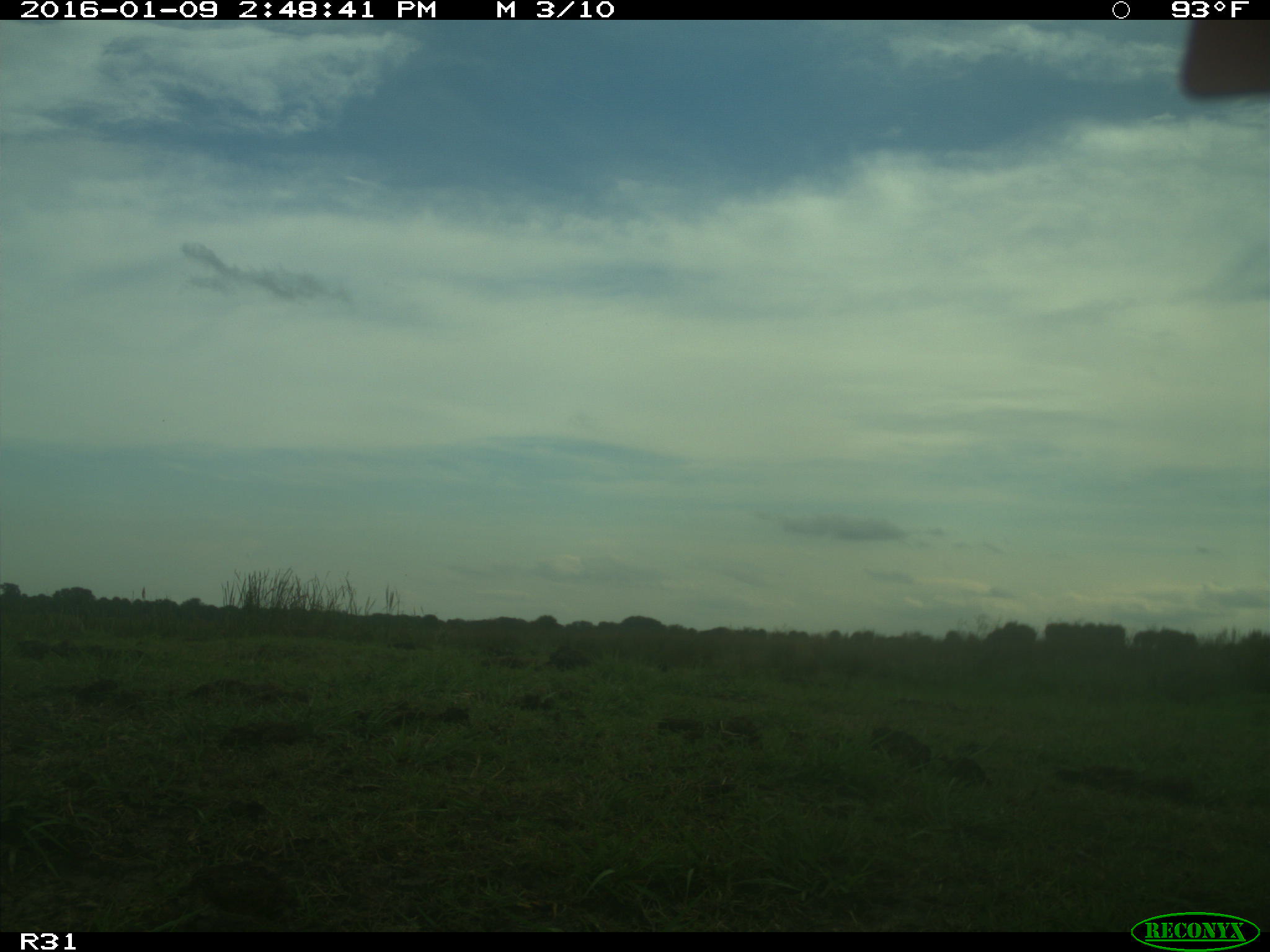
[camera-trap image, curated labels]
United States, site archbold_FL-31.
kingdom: Animalia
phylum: Chordata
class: Mammalia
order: Artiodactyla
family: Bovidae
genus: Bos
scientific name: Bos taurus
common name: domestic cow